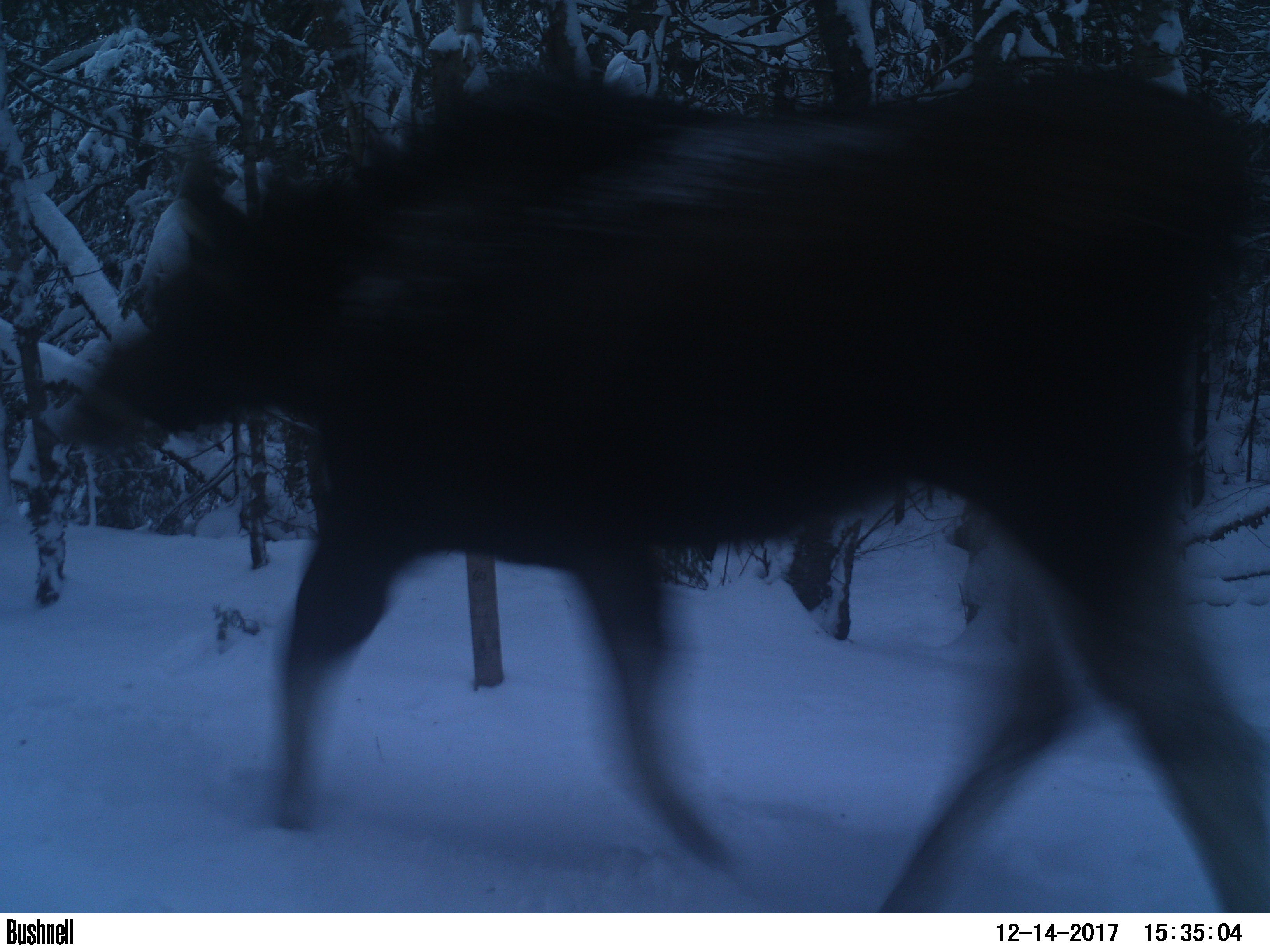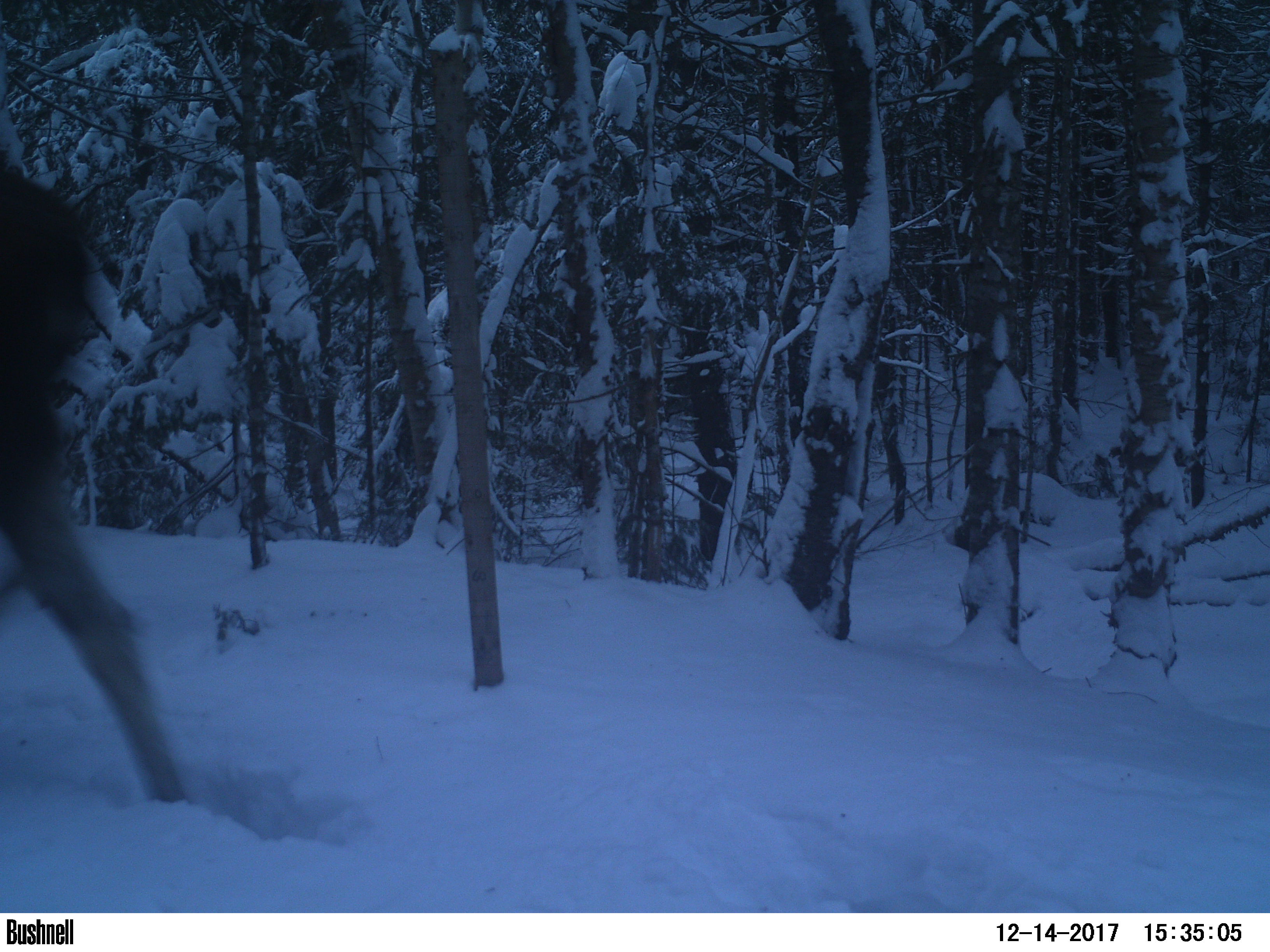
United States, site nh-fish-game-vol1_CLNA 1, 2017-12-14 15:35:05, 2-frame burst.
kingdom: Animalia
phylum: Chordata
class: Mammalia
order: Artiodactyla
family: Cervidae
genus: Alces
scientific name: Alces alces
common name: moose